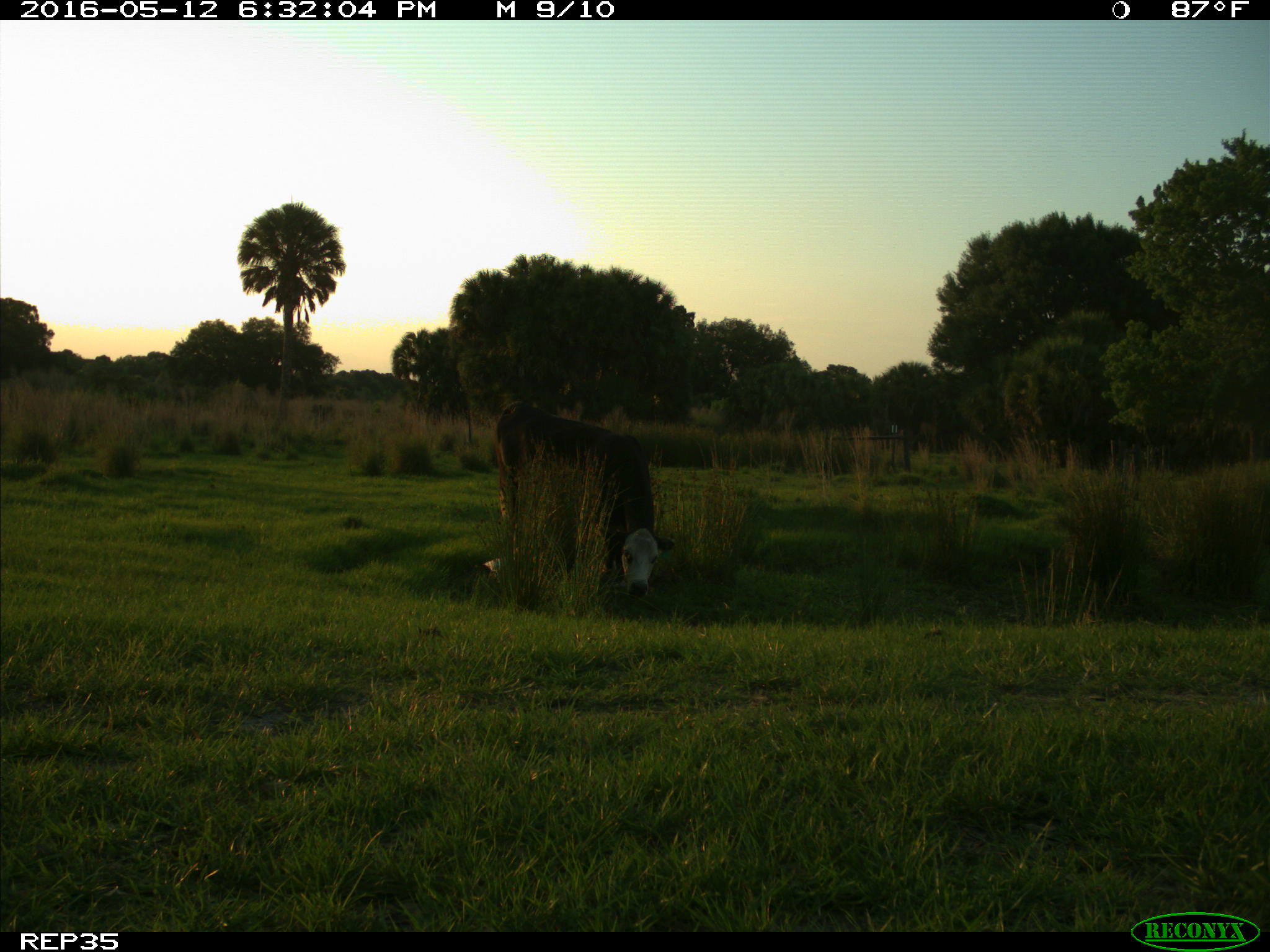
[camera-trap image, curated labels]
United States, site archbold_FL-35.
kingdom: Animalia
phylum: Chordata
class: Mammalia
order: Artiodactyla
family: Bovidae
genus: Bos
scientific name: Bos taurus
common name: domestic cow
Bos taurus (domestic cow).